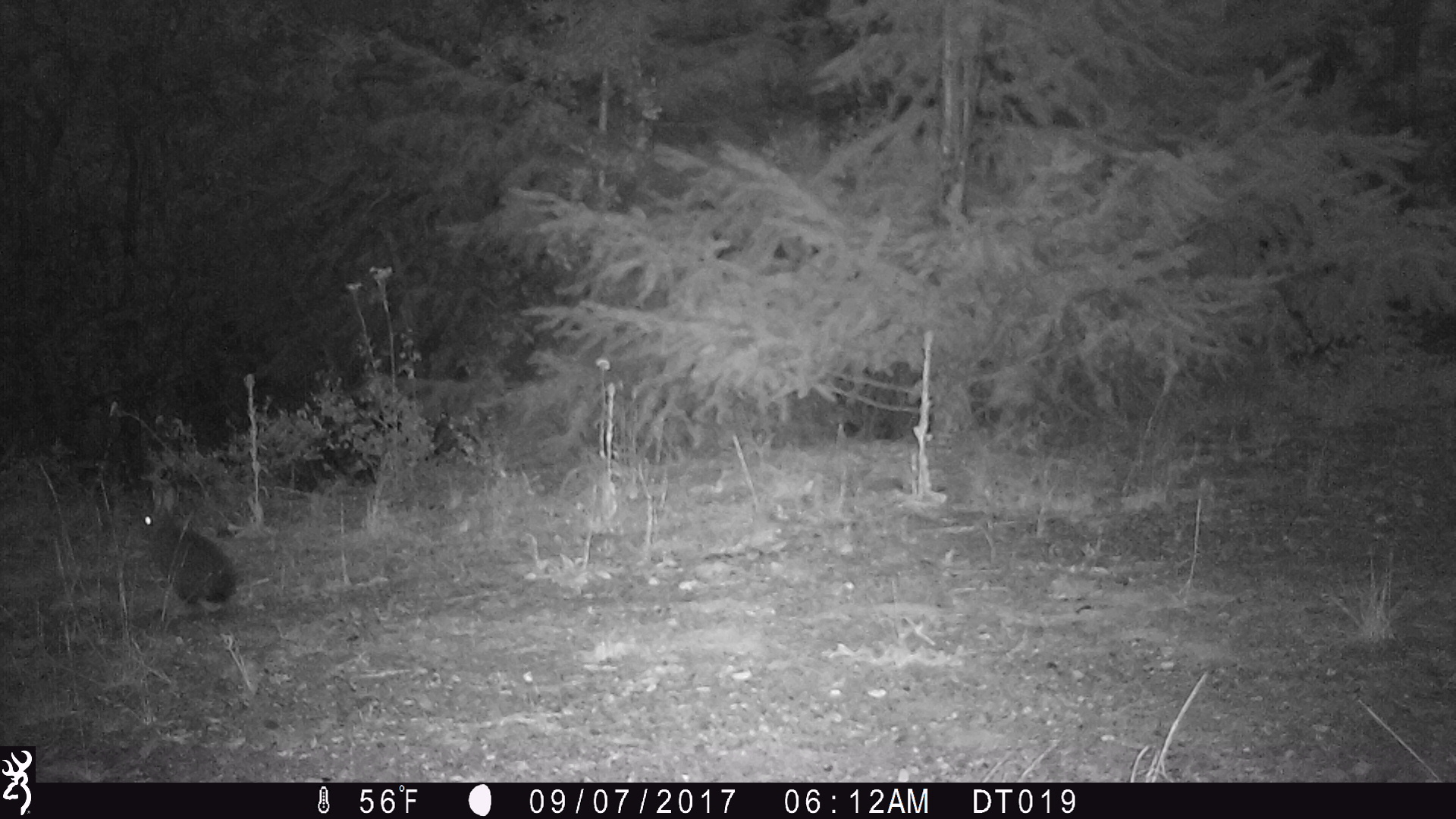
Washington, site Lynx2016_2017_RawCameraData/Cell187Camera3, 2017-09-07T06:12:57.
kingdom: Animalia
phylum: Chordata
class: Mammalia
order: Lagomorpha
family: Leporidae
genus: Lepus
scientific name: Lepus americanus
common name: snowshoe hare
Lepus americanus (snowshoe hare). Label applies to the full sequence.